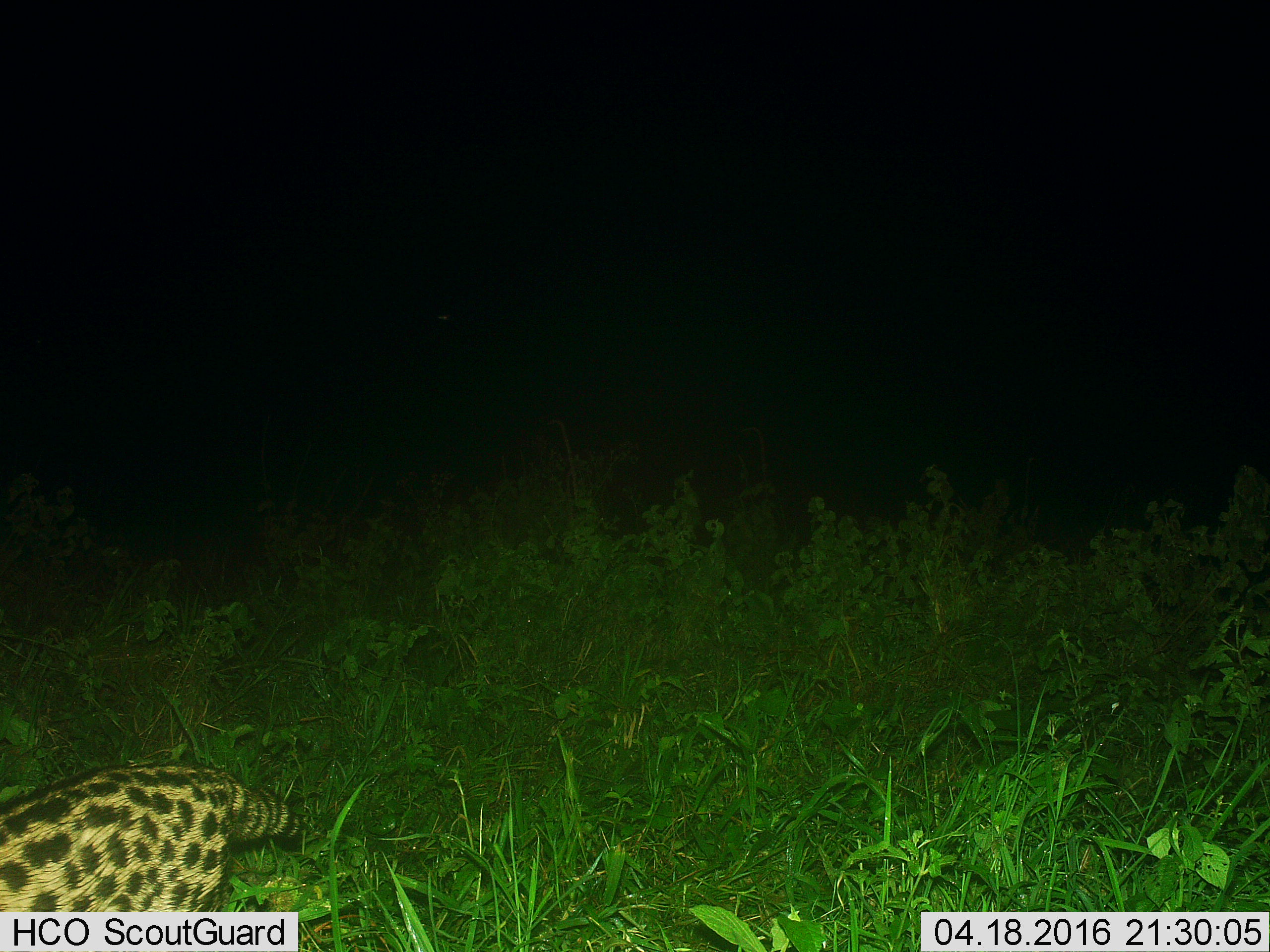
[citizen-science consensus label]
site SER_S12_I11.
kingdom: Animalia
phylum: Chordata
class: Mammalia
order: Carnivora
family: Felidae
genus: Leptailurus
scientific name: Leptailurus serval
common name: serval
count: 1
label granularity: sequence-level